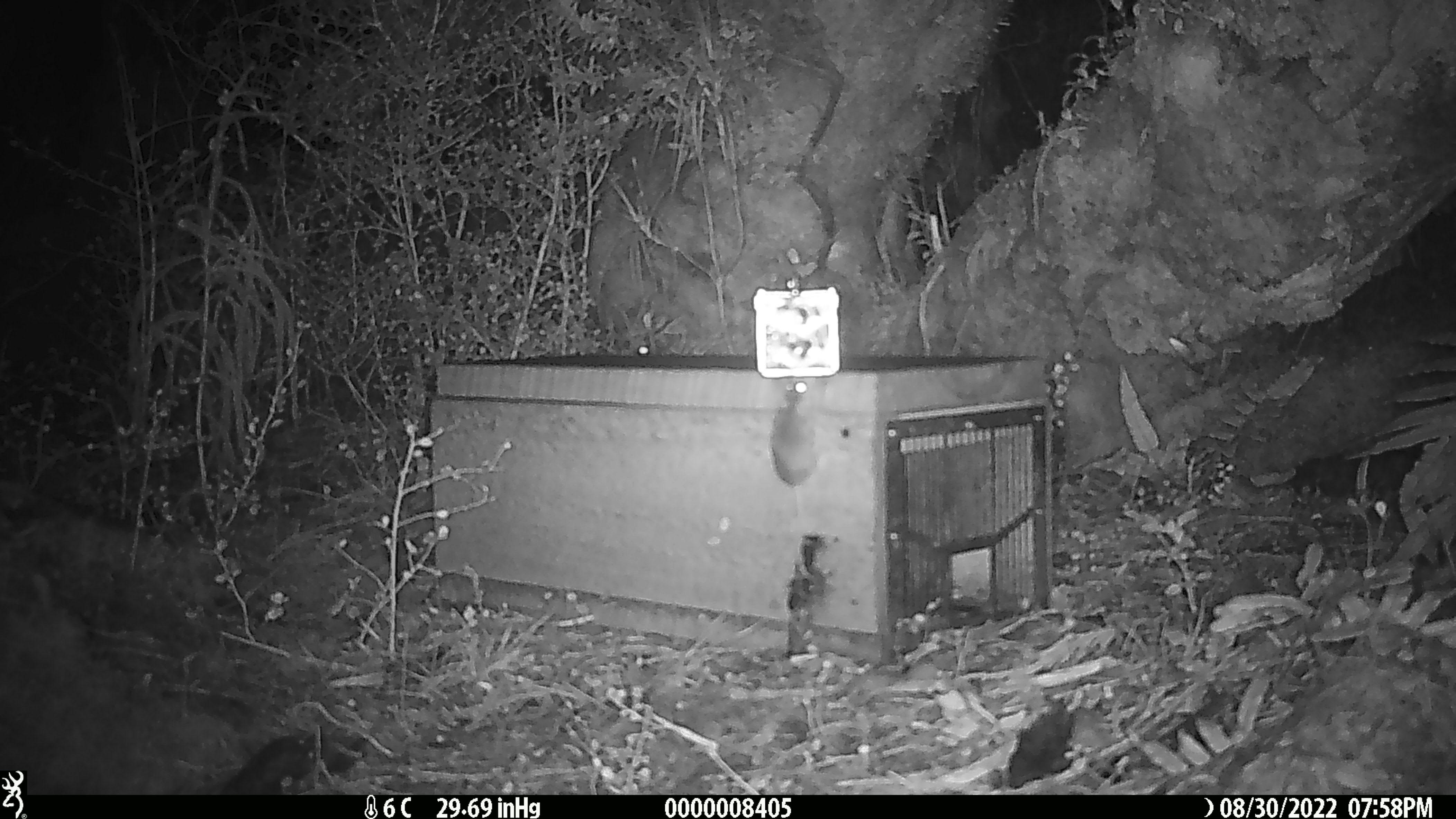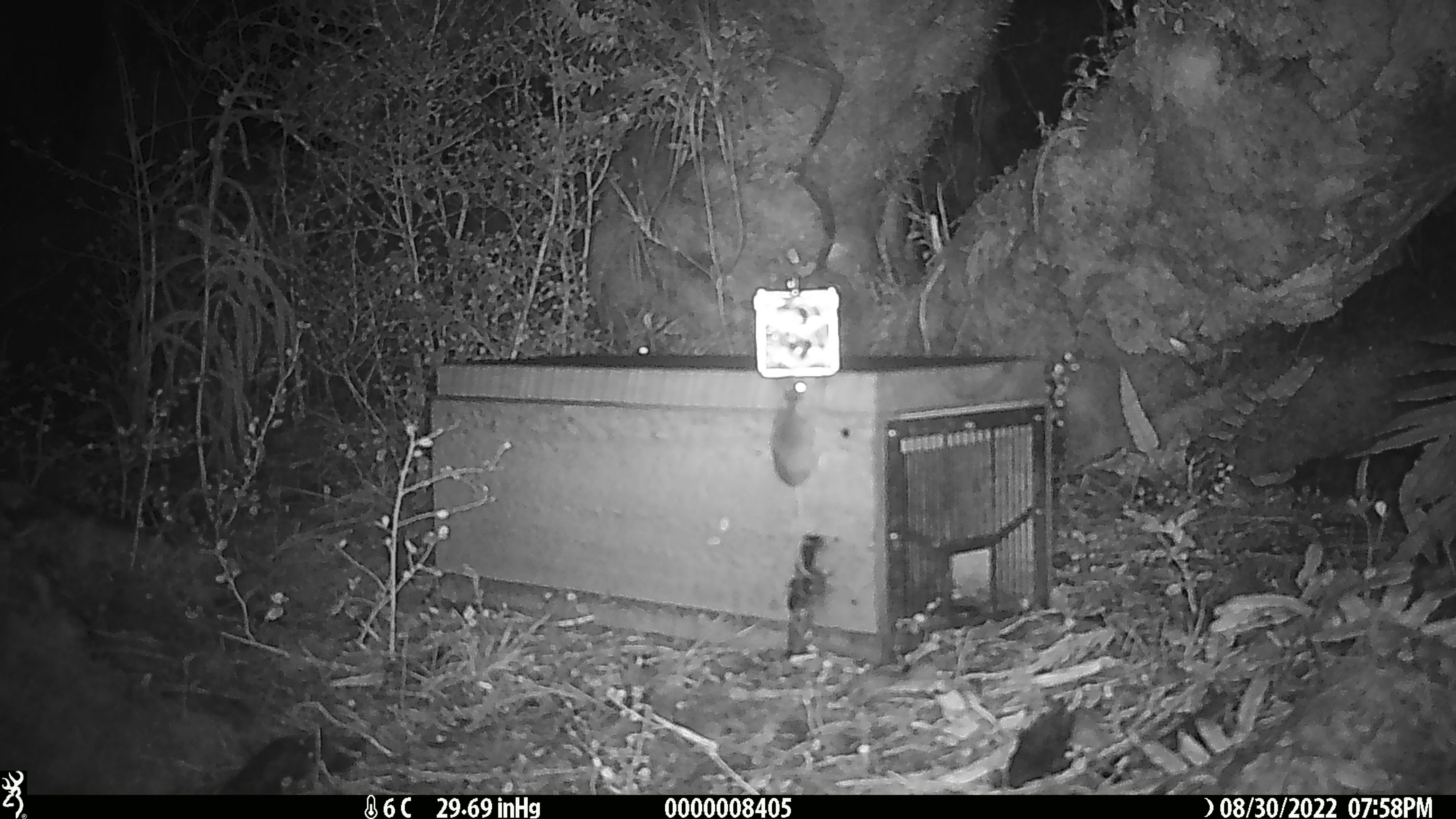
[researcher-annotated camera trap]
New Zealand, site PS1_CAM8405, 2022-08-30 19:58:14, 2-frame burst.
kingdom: Animalia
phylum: Chordata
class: Mammalia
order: Rodentia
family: Muridae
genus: Mus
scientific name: Mus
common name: mouse